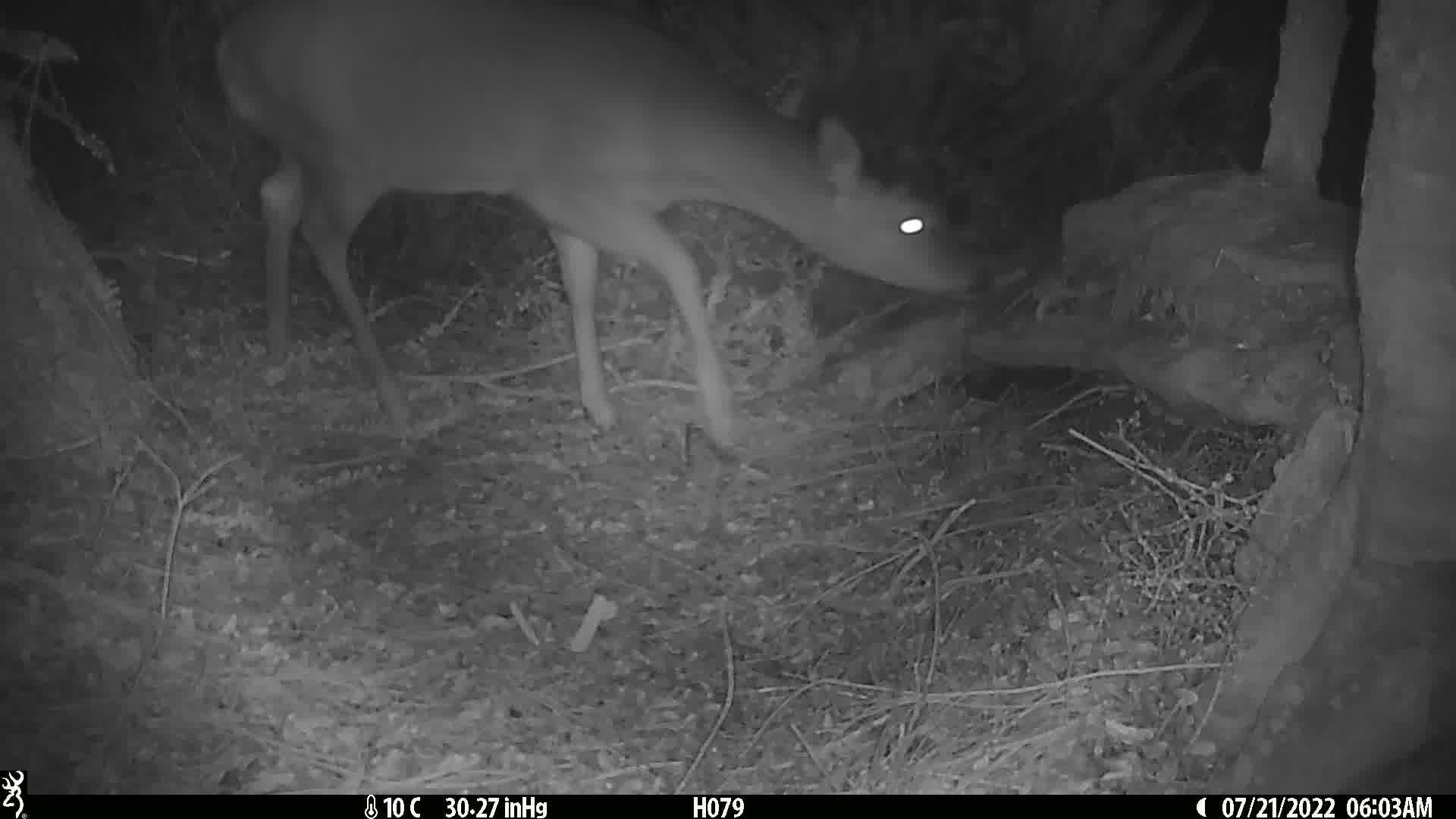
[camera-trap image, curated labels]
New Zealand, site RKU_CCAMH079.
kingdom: Animalia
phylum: Chordata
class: Mammalia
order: Artiodactyla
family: Cervidae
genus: Odocoileus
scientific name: Odocoileus virginianus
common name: white-tailed deer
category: white tailed deer